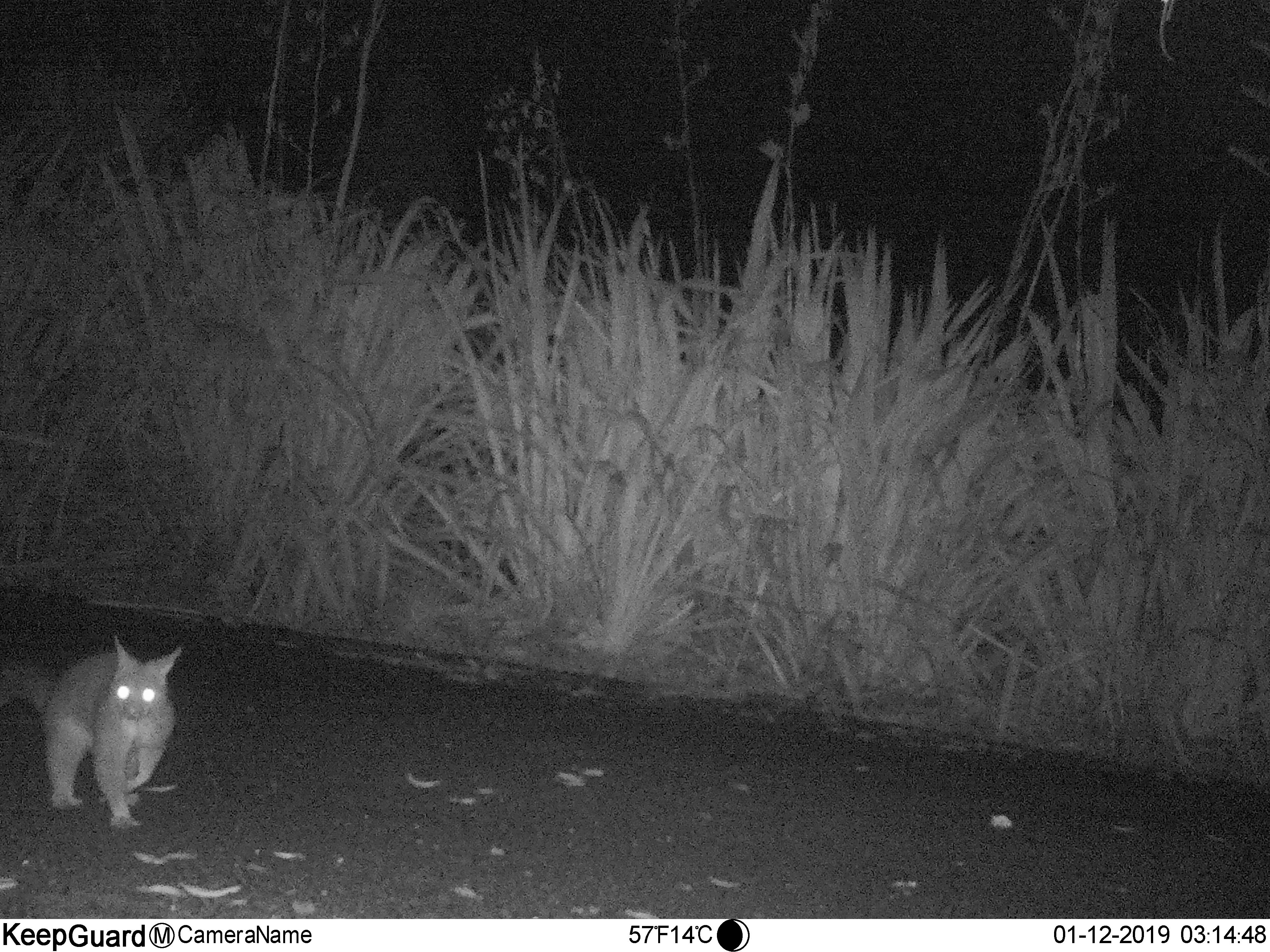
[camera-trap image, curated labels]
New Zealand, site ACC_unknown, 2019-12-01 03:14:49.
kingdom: Animalia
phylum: Chordata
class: Mammalia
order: Diprotodontia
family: Phalangeridae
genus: Trichosurus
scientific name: Trichosurus vulpecula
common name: common brushtail possum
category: possum